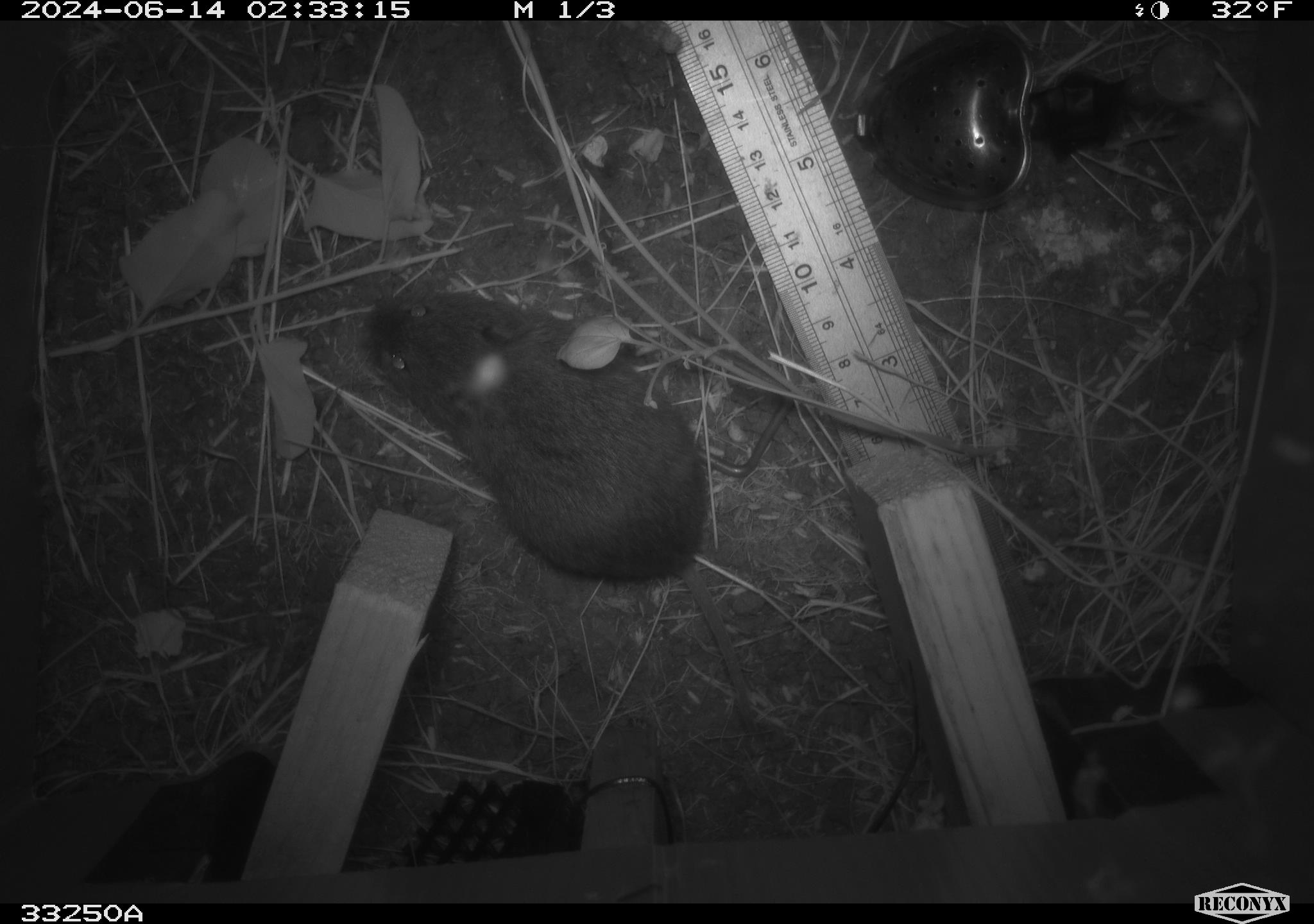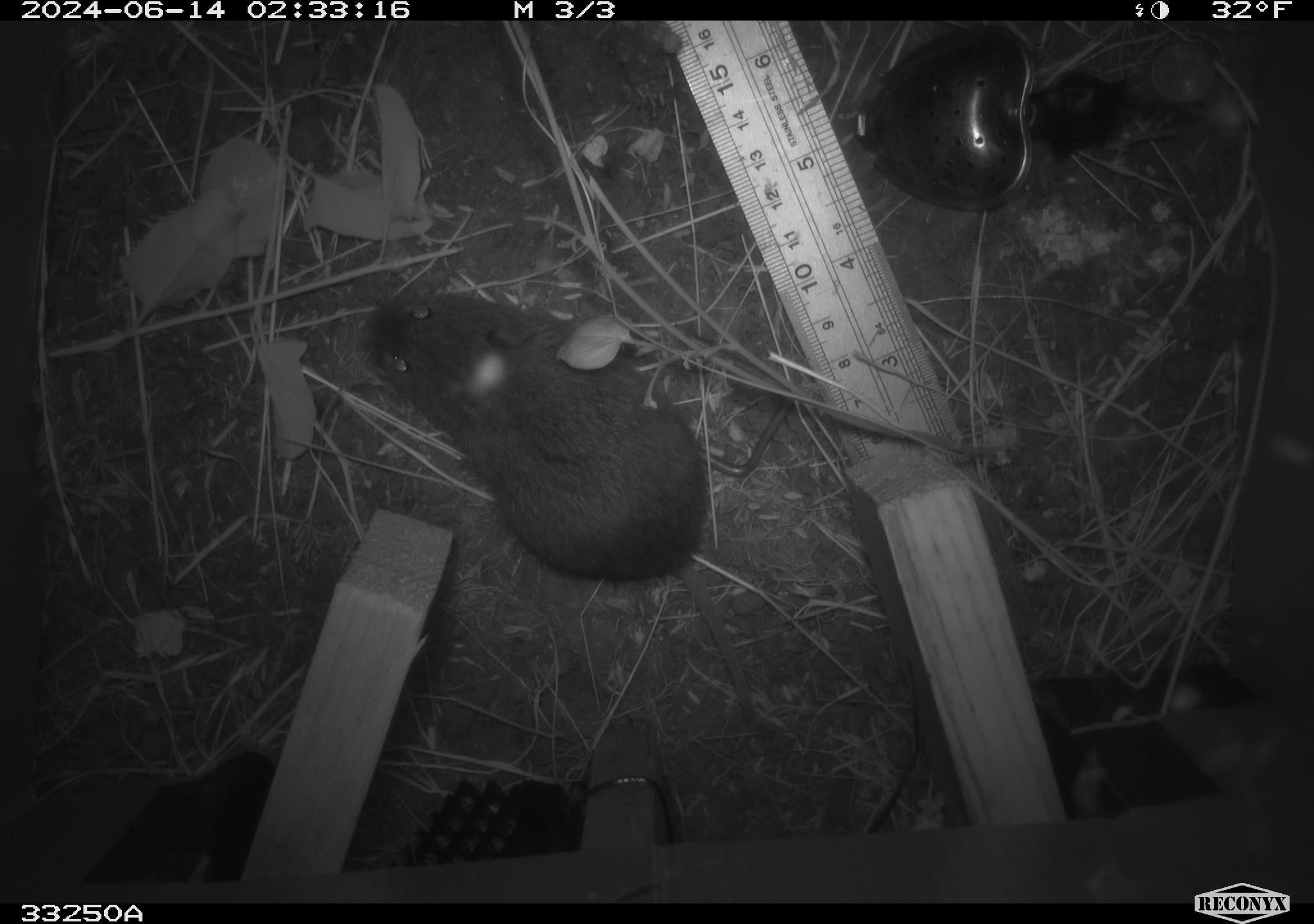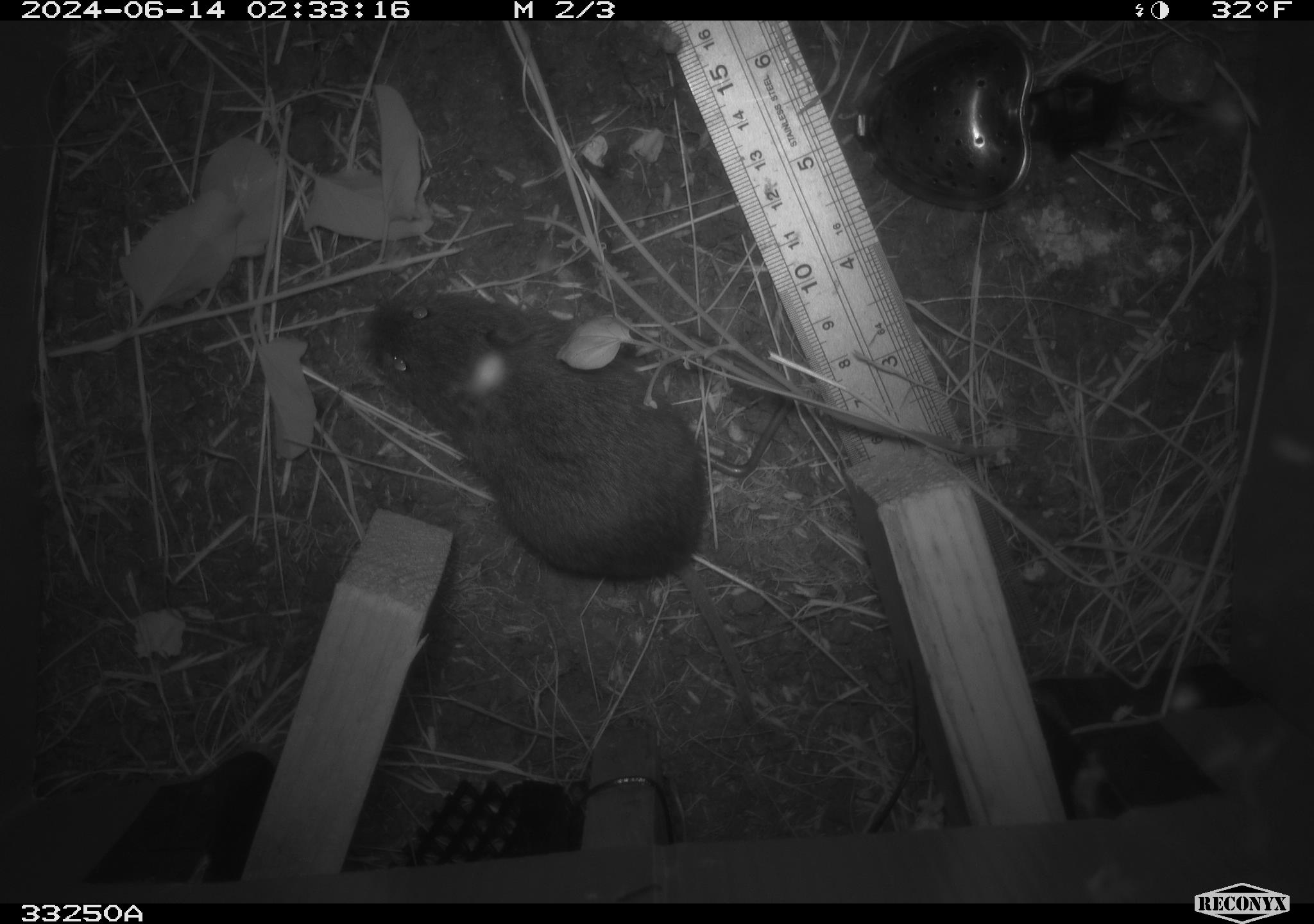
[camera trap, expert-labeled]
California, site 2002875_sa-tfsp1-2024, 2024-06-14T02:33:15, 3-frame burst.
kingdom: Animalia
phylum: Chordata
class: Mammalia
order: Rodentia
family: Cricetidae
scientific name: Arvicolinae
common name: voles, lemmings, and muskrats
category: arvicolinae subfamily